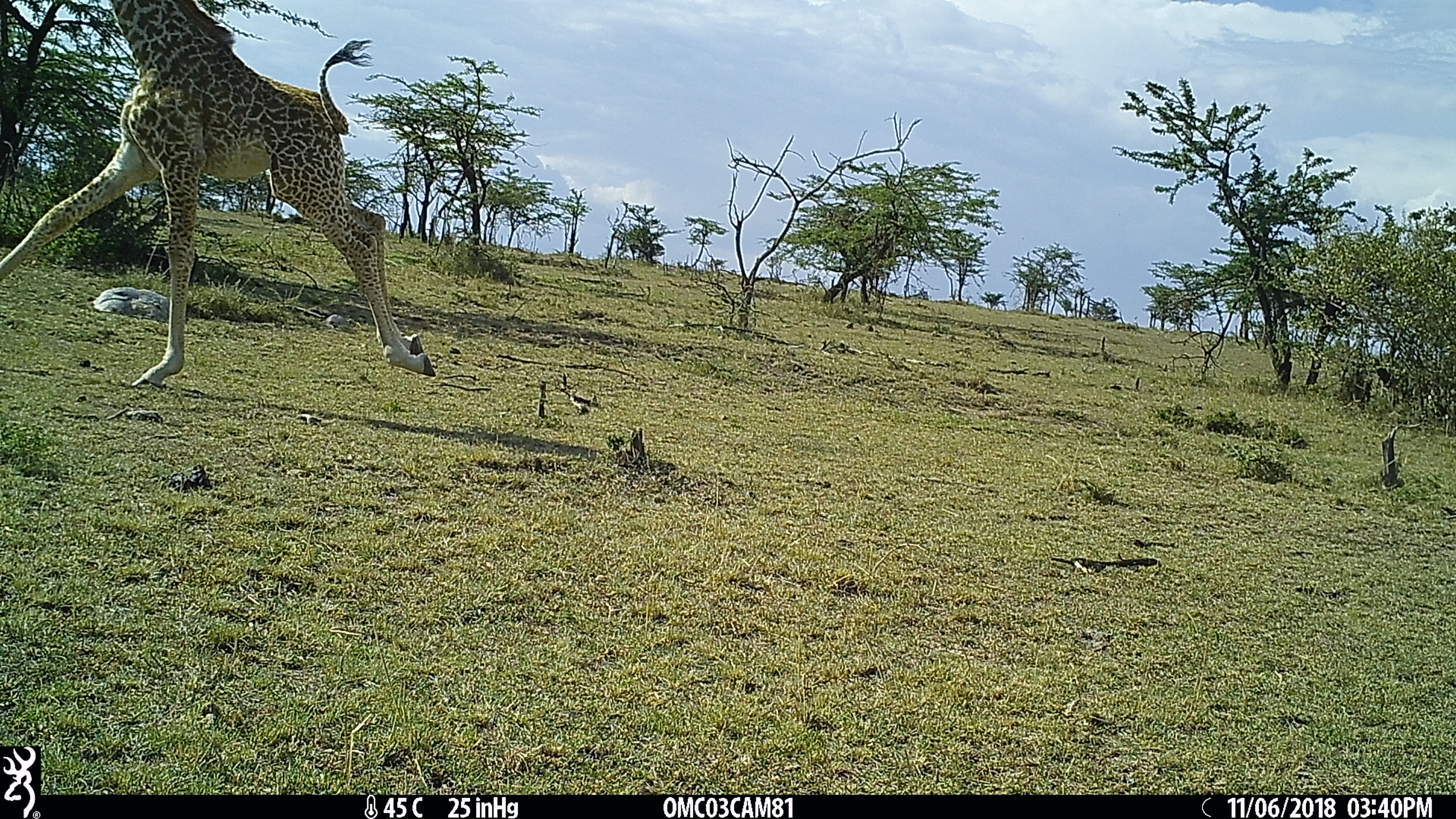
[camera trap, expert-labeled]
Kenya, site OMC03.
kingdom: Animalia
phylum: Chordata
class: Mammalia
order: Artiodactyla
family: Giraffidae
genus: Giraffa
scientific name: Giraffa camelopardalis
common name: northern giraffe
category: giraffe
Giraffe (northern giraffe) (Giraffa camelopardalis).